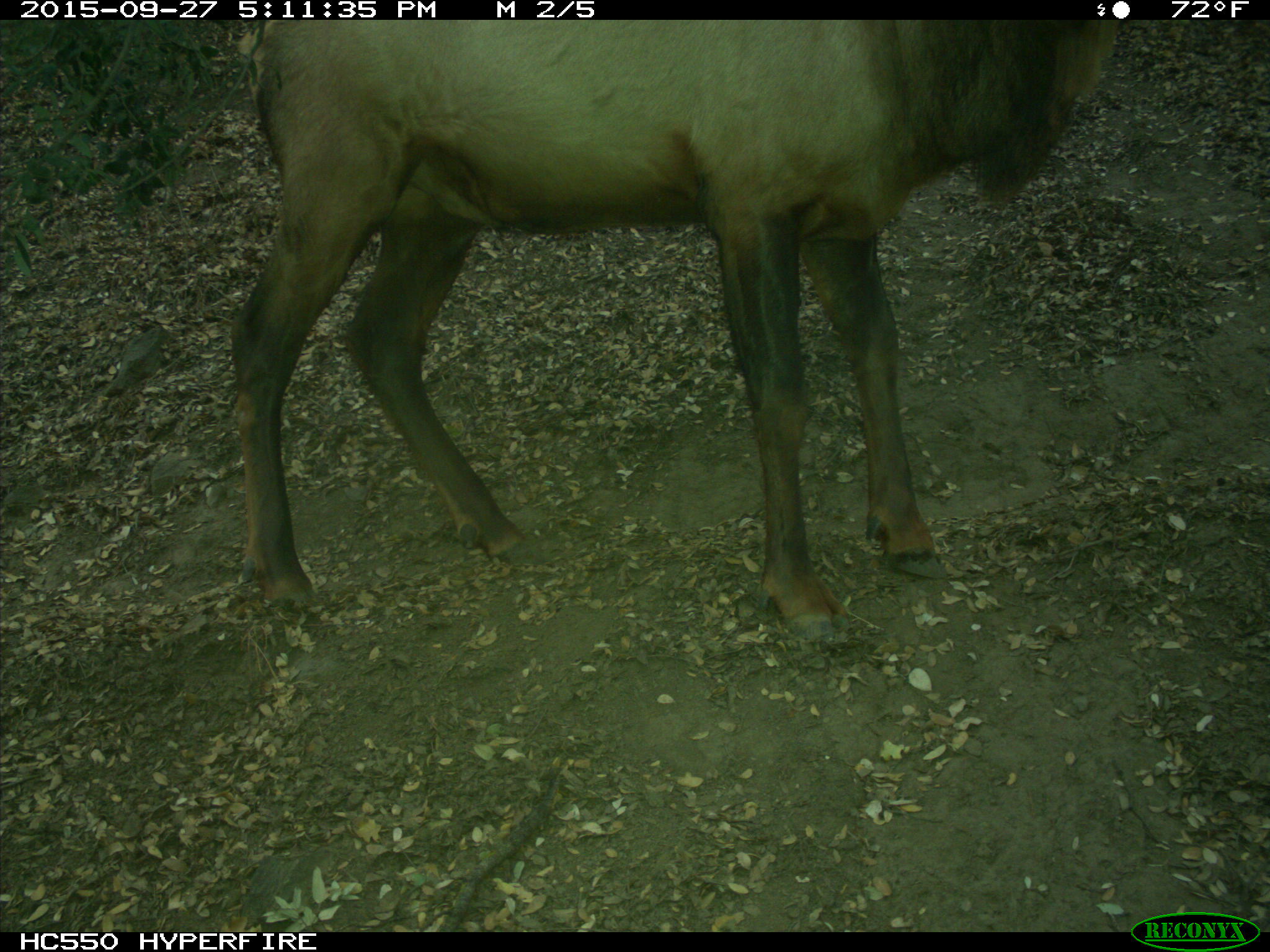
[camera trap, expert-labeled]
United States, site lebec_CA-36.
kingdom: Animalia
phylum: Chordata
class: Mammalia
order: Artiodactyla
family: Cervidae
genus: Cervus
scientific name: Cervus canadensis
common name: elk